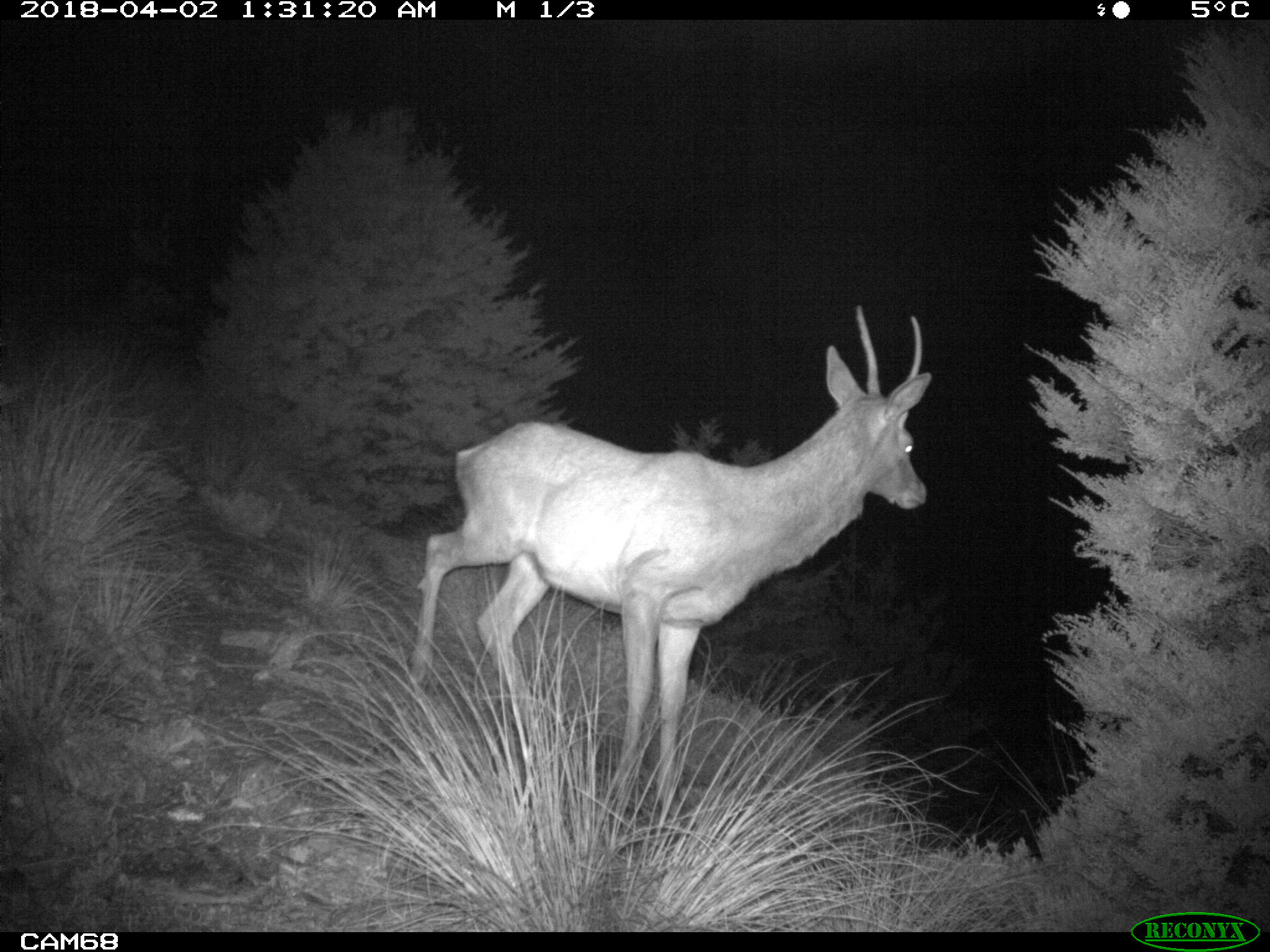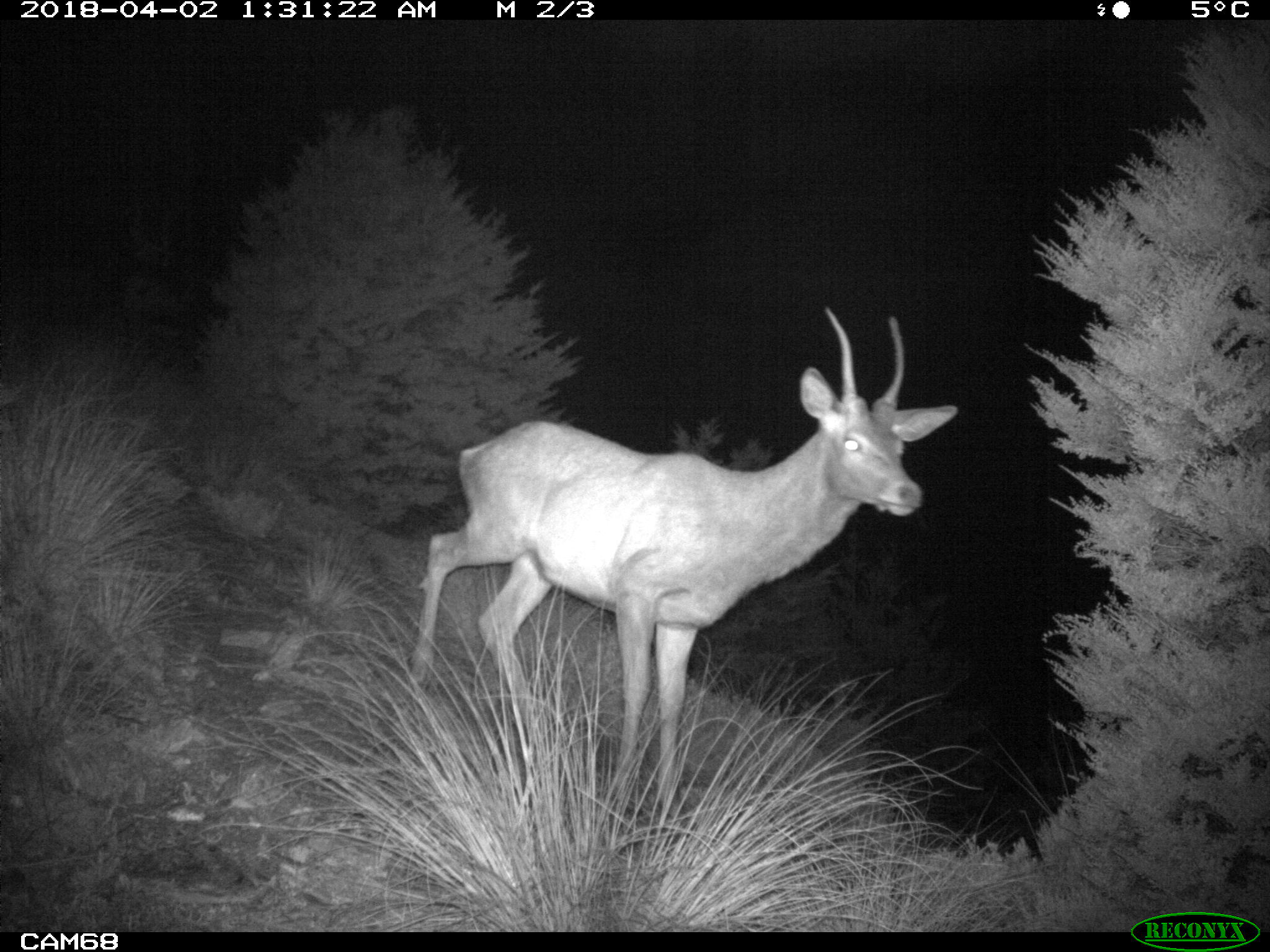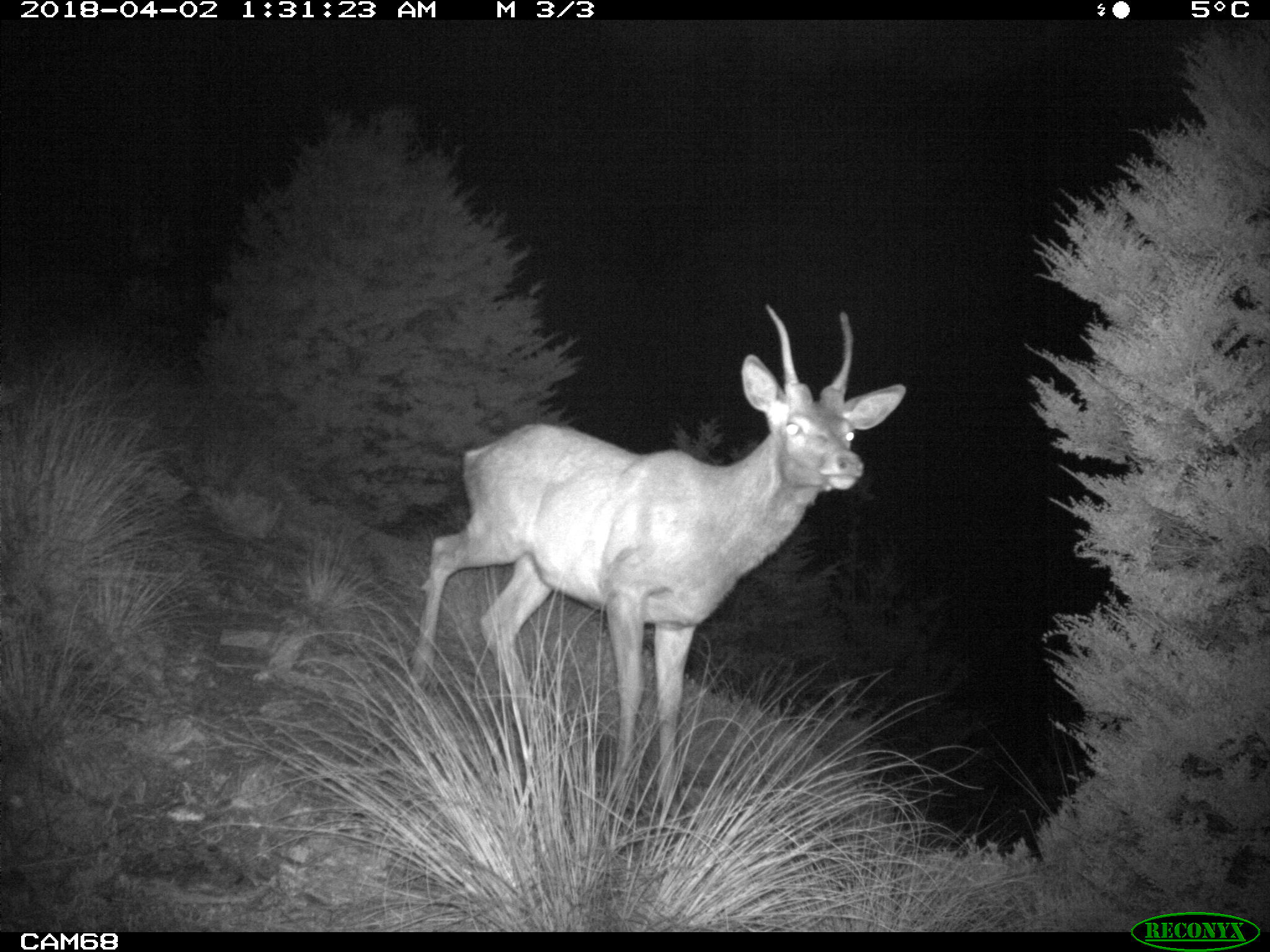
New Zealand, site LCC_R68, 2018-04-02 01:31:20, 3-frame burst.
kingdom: Animalia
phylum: Chordata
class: Mammalia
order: Artiodactyla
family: Cervidae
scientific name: Cervidae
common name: deer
Deer (Cervidae).